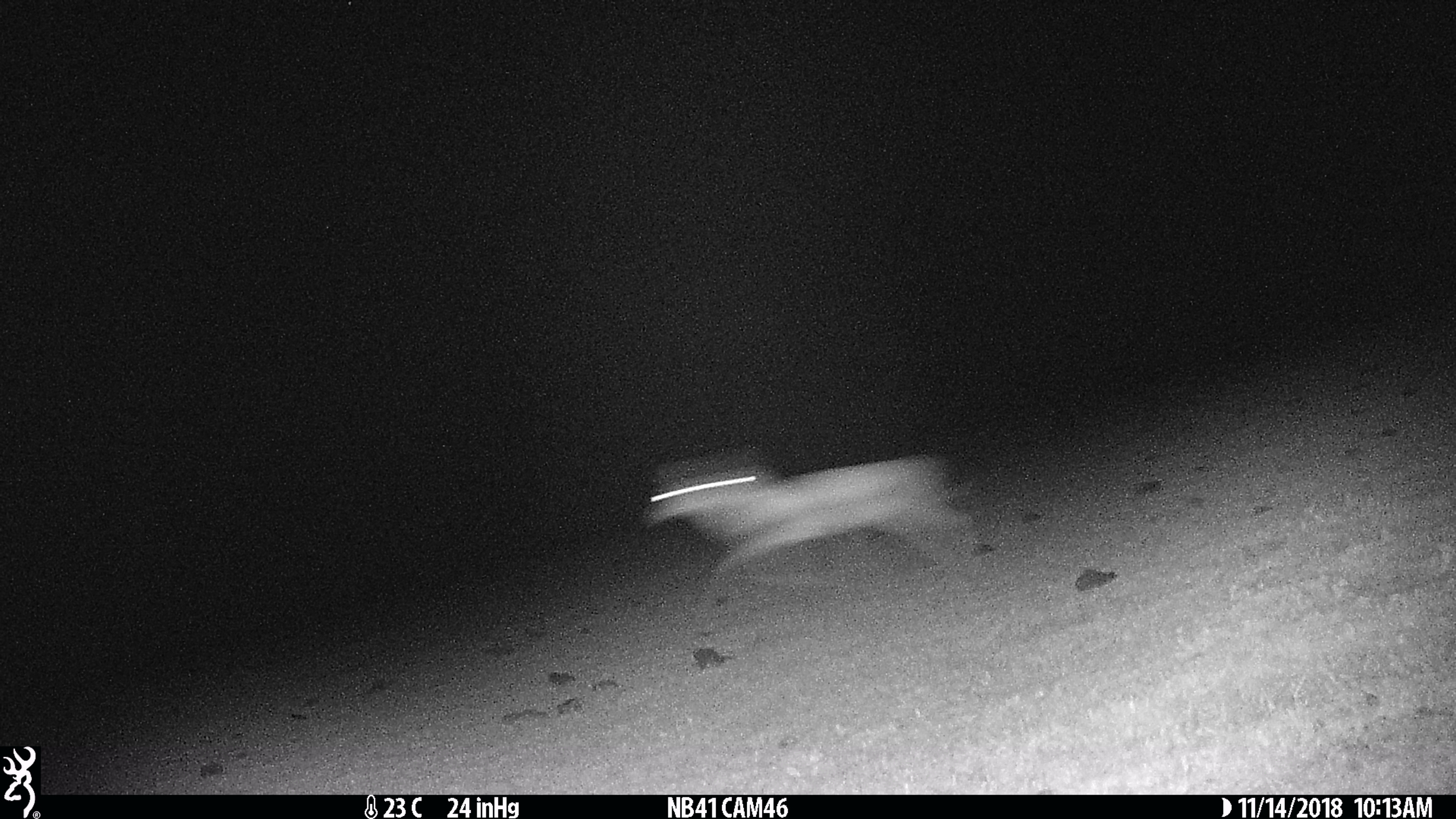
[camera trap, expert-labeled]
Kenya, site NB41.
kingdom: Animalia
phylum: Chordata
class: Mammalia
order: Artiodactyla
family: Bovidae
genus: Eudorcas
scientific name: Eudorcas thomsonii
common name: thomon's gazelle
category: gazelle thomsons